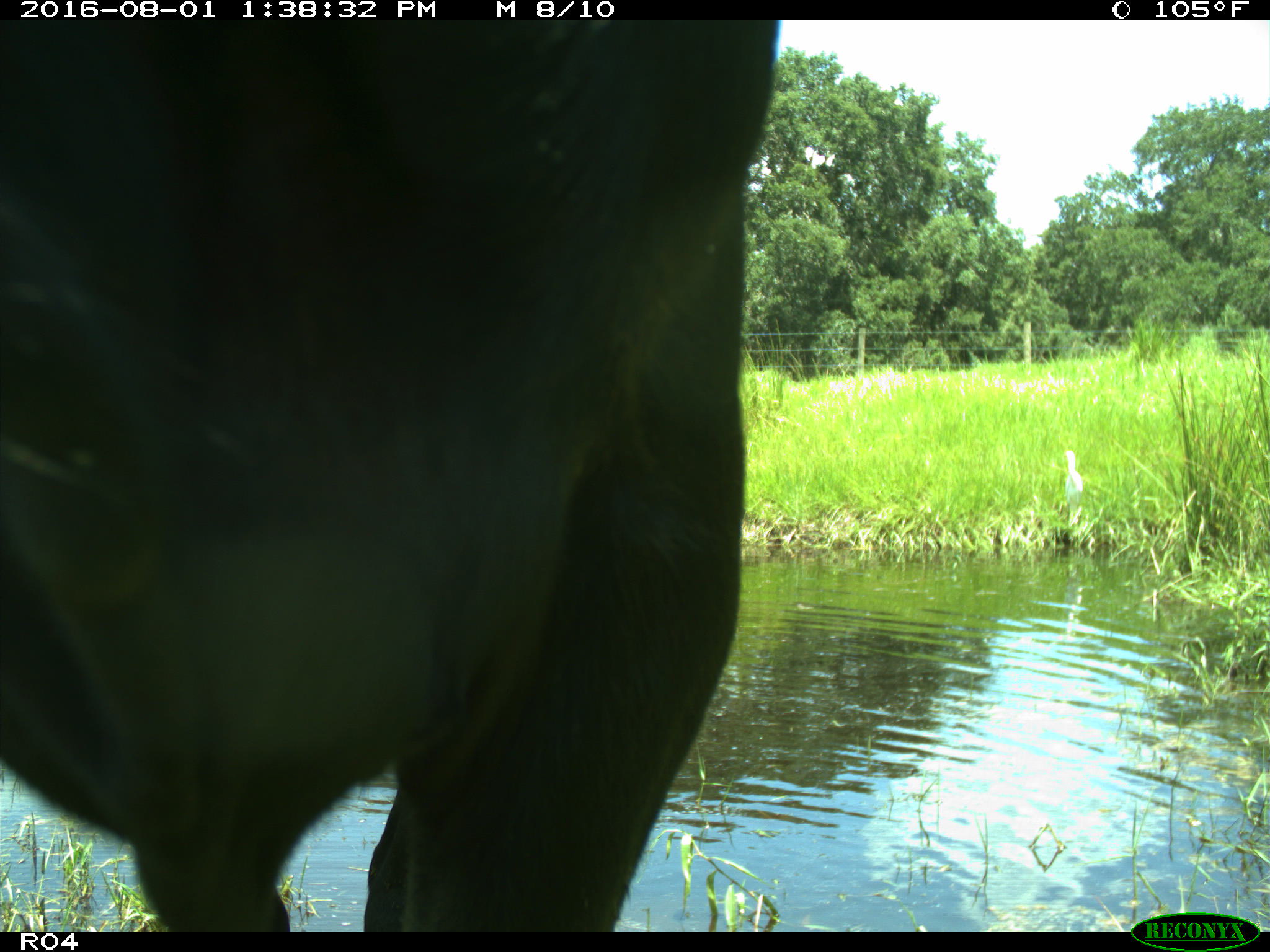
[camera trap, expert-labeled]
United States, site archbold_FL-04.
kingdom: Animalia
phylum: Chordata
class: Mammalia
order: Artiodactyla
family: Bovidae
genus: Bos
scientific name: Bos taurus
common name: domestic cow